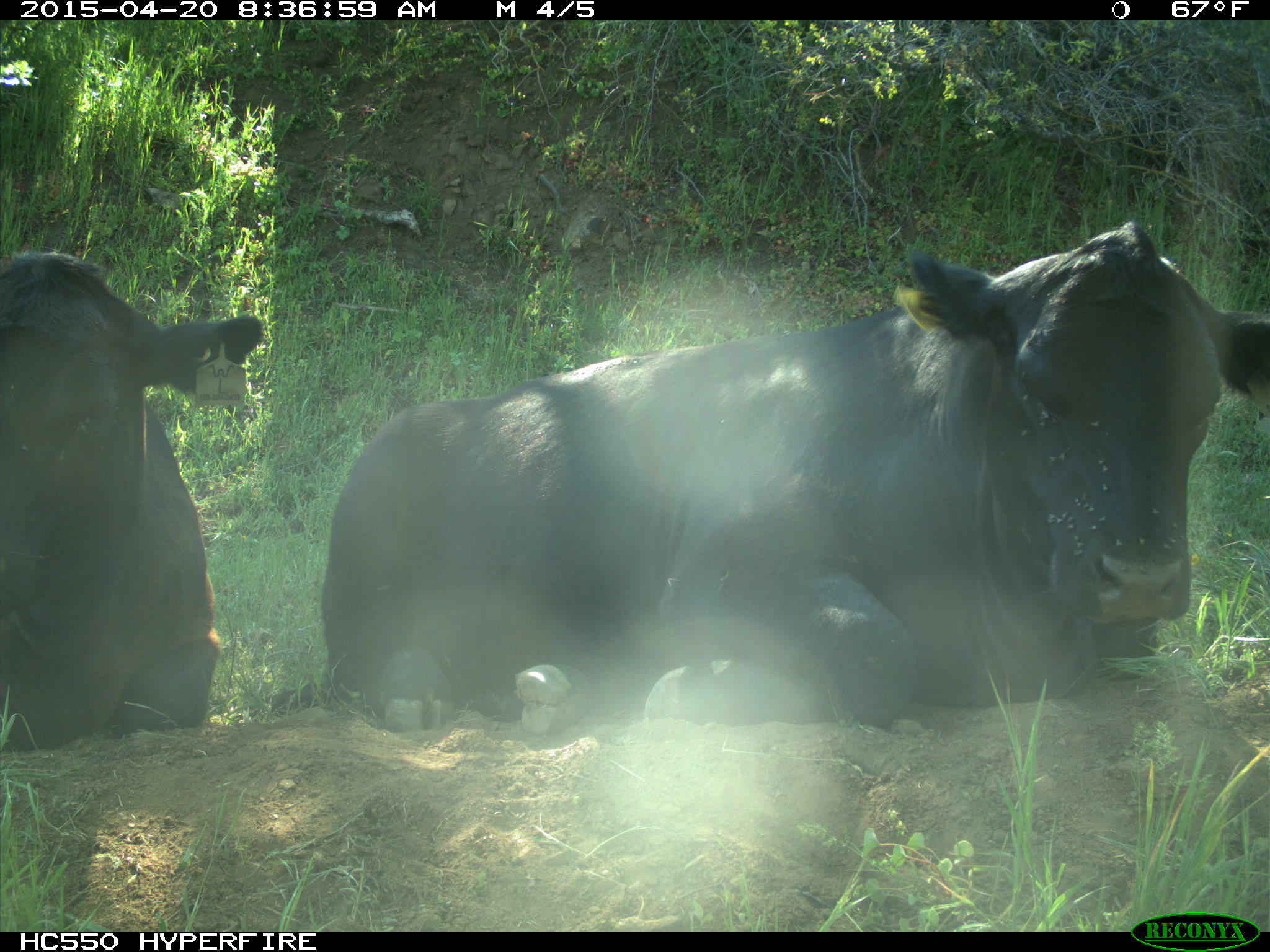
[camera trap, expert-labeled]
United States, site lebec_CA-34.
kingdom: Animalia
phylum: Chordata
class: Mammalia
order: Artiodactyla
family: Bovidae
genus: Bos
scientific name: Bos taurus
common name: domestic cow